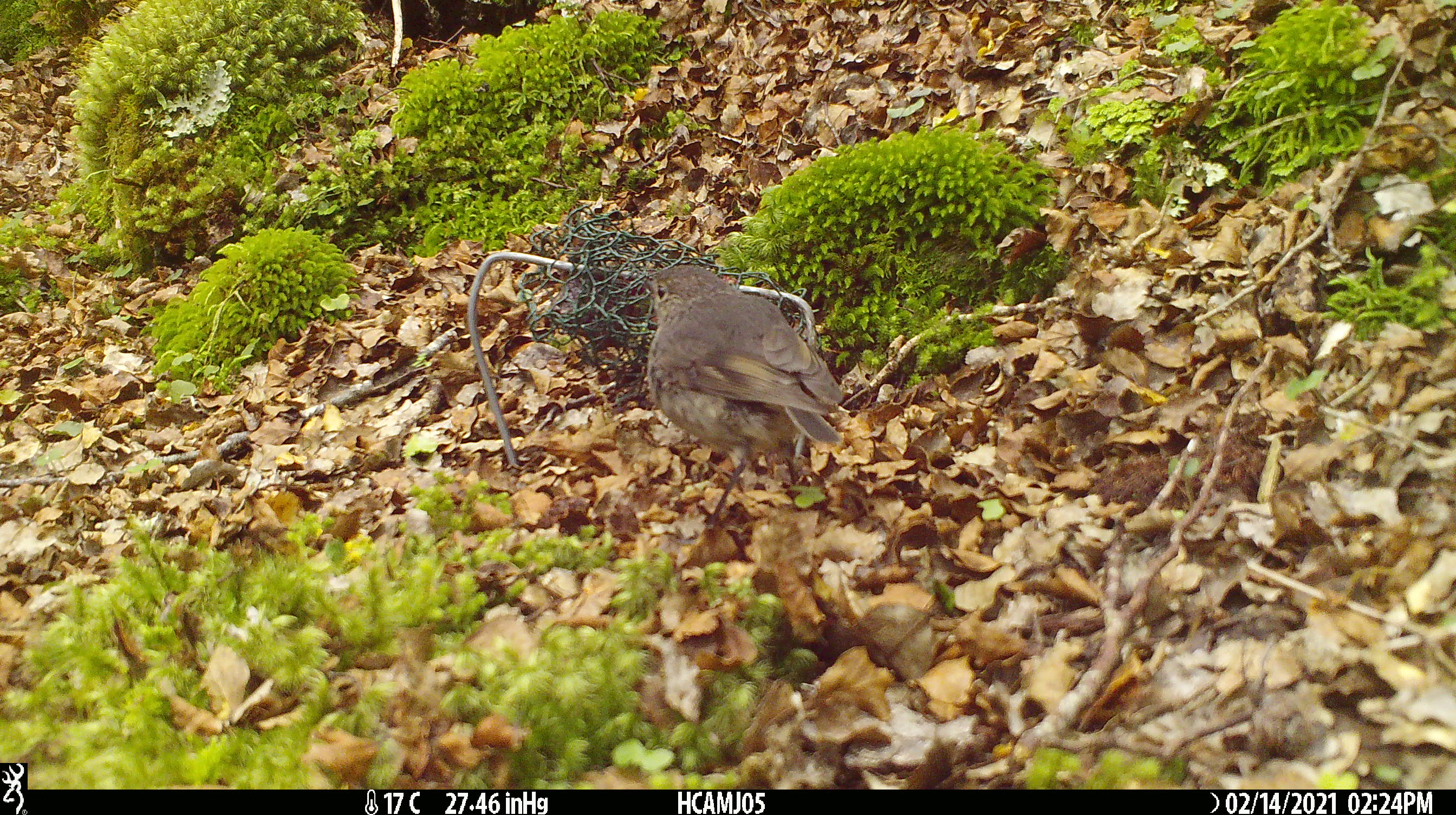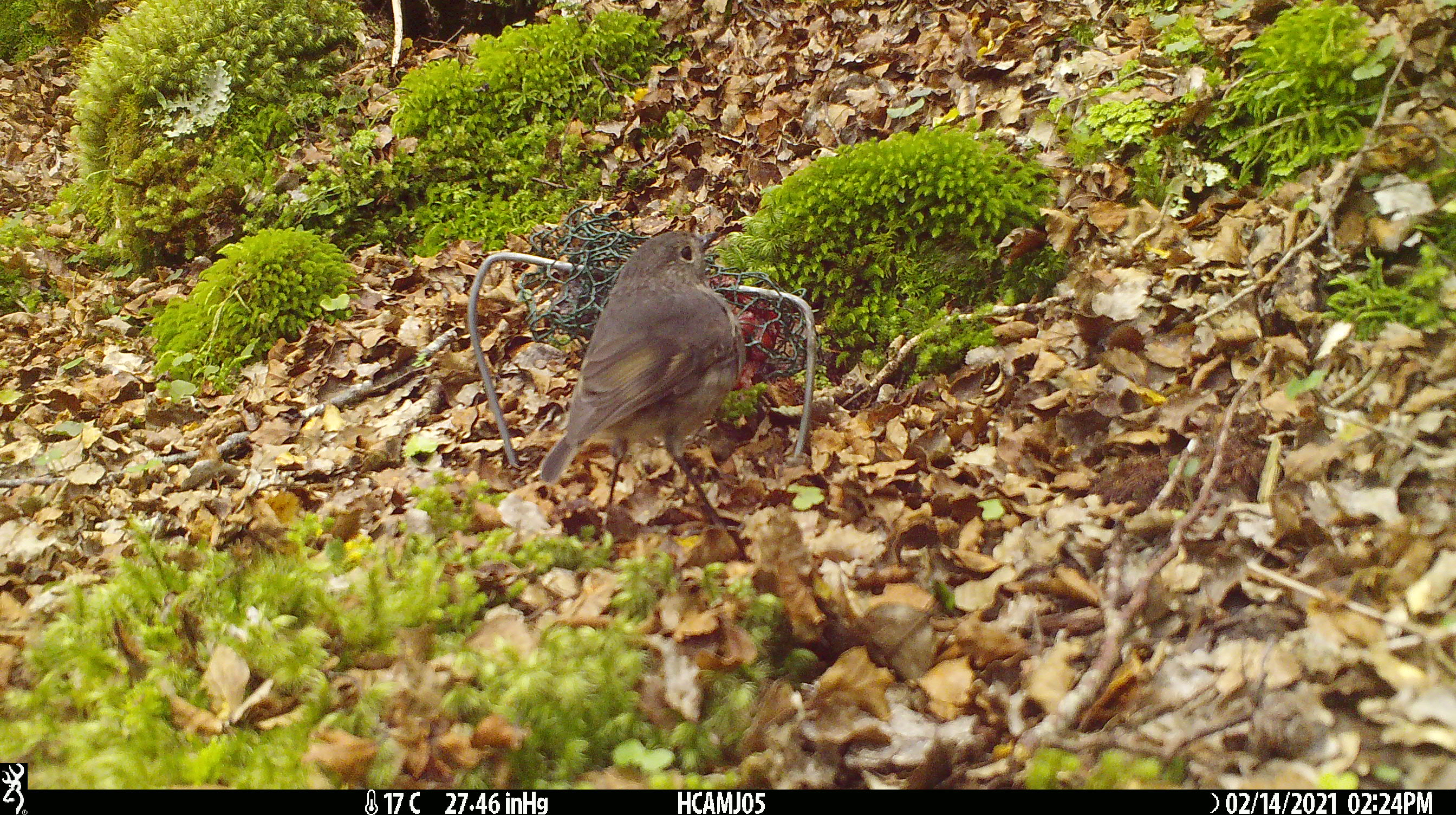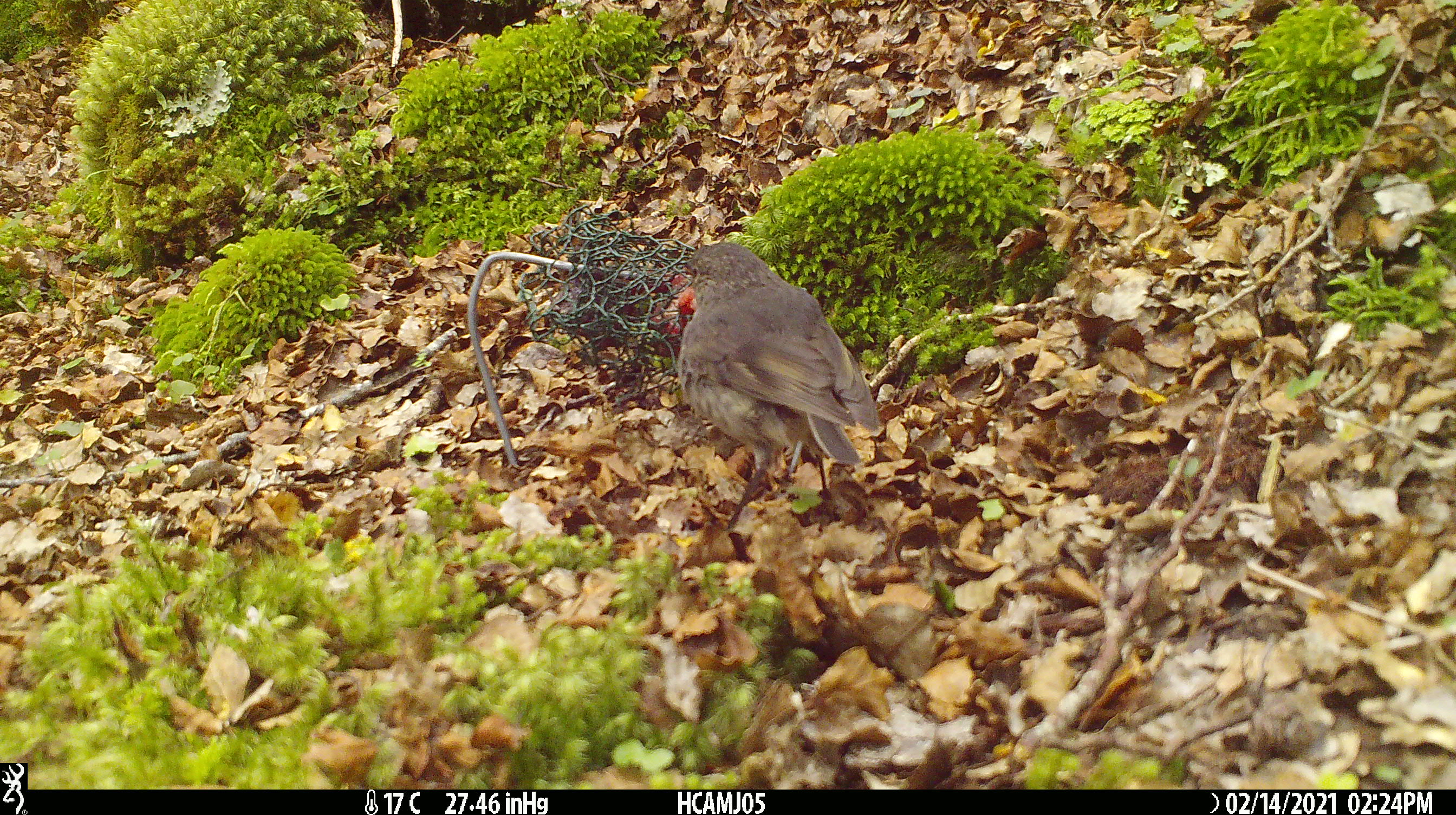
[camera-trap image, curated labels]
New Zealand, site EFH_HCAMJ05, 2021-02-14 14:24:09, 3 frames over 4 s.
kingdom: Animalia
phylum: Chordata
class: Aves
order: Passeriformes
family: Petroicidae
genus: Petroica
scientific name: Petroica australis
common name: new zealand robin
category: robin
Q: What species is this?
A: Robin (new zealand robin) (Petroica australis).